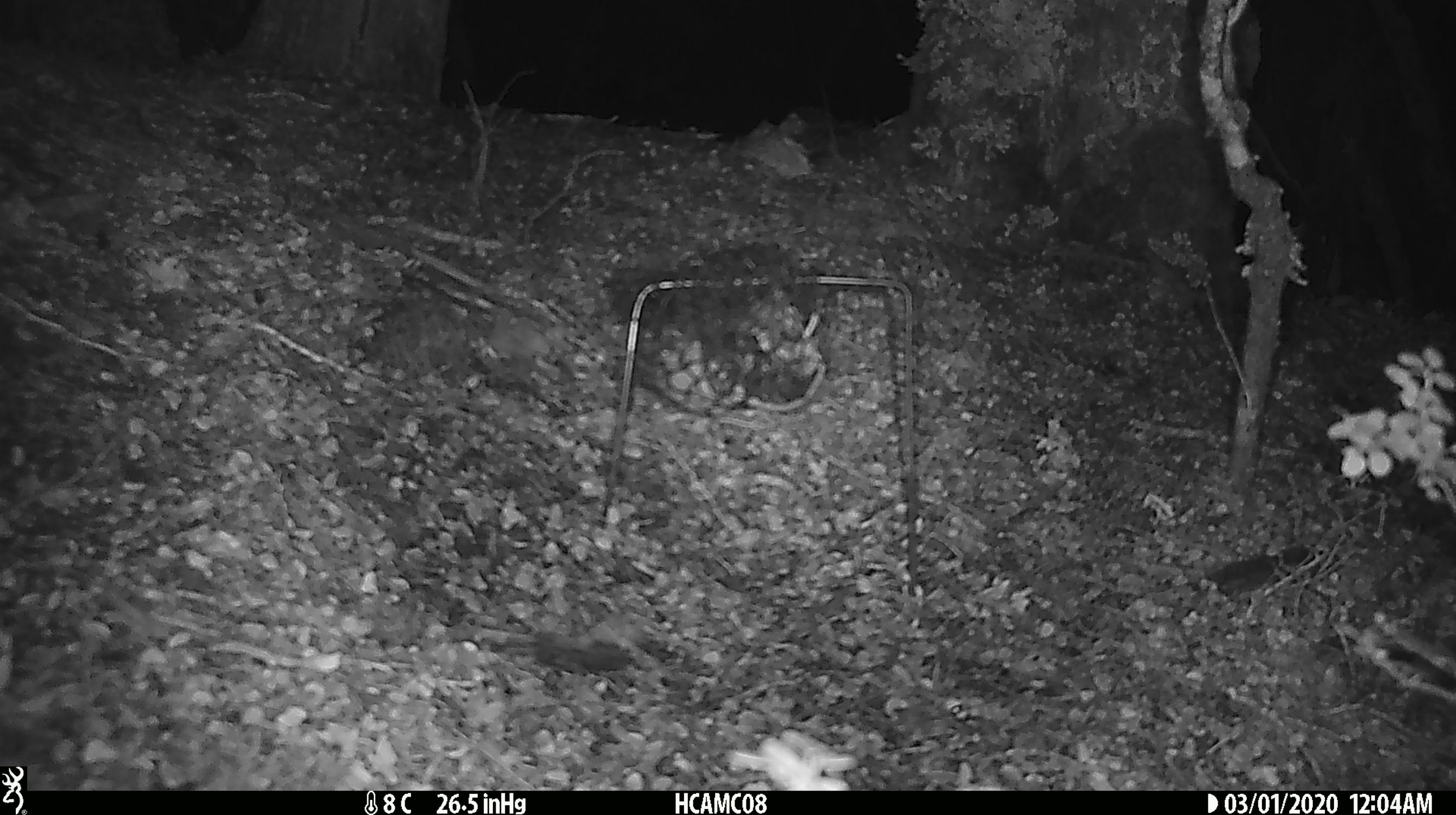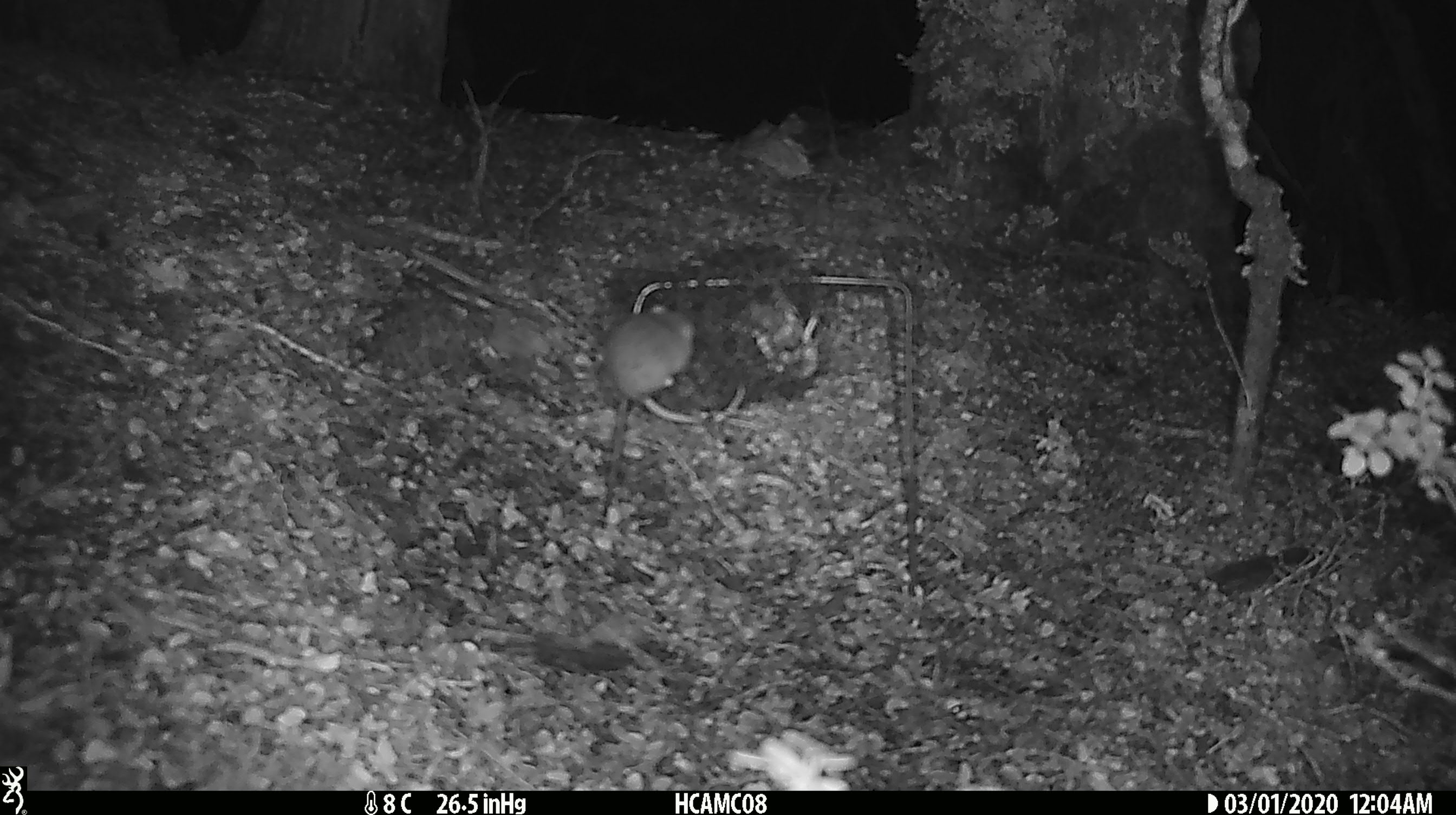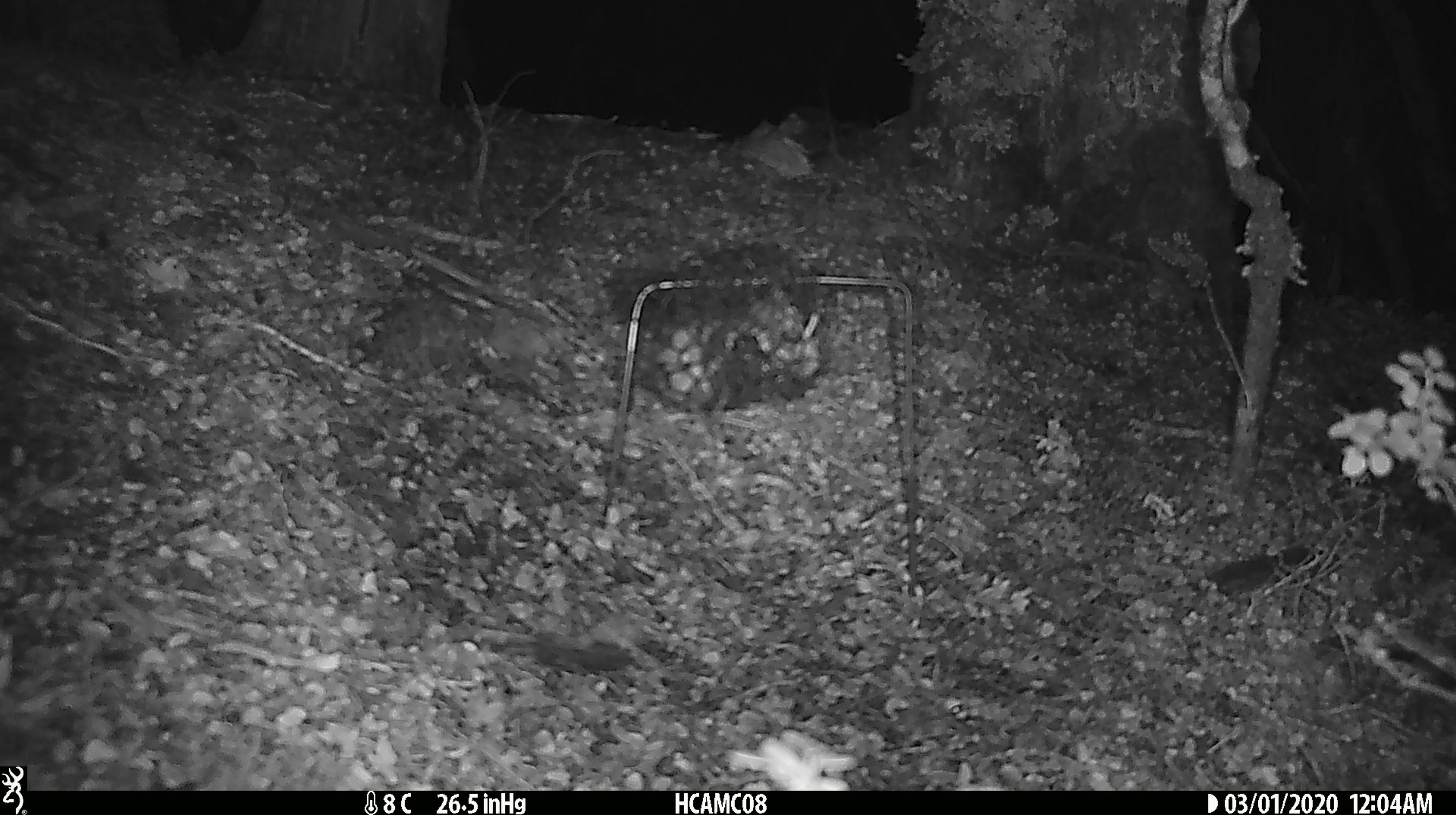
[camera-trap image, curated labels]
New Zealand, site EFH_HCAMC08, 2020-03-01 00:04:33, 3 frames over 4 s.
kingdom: Animalia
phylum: Chordata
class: Mammalia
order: Rodentia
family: Muridae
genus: Mus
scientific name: Mus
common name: mouse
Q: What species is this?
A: Mouse (Mus).